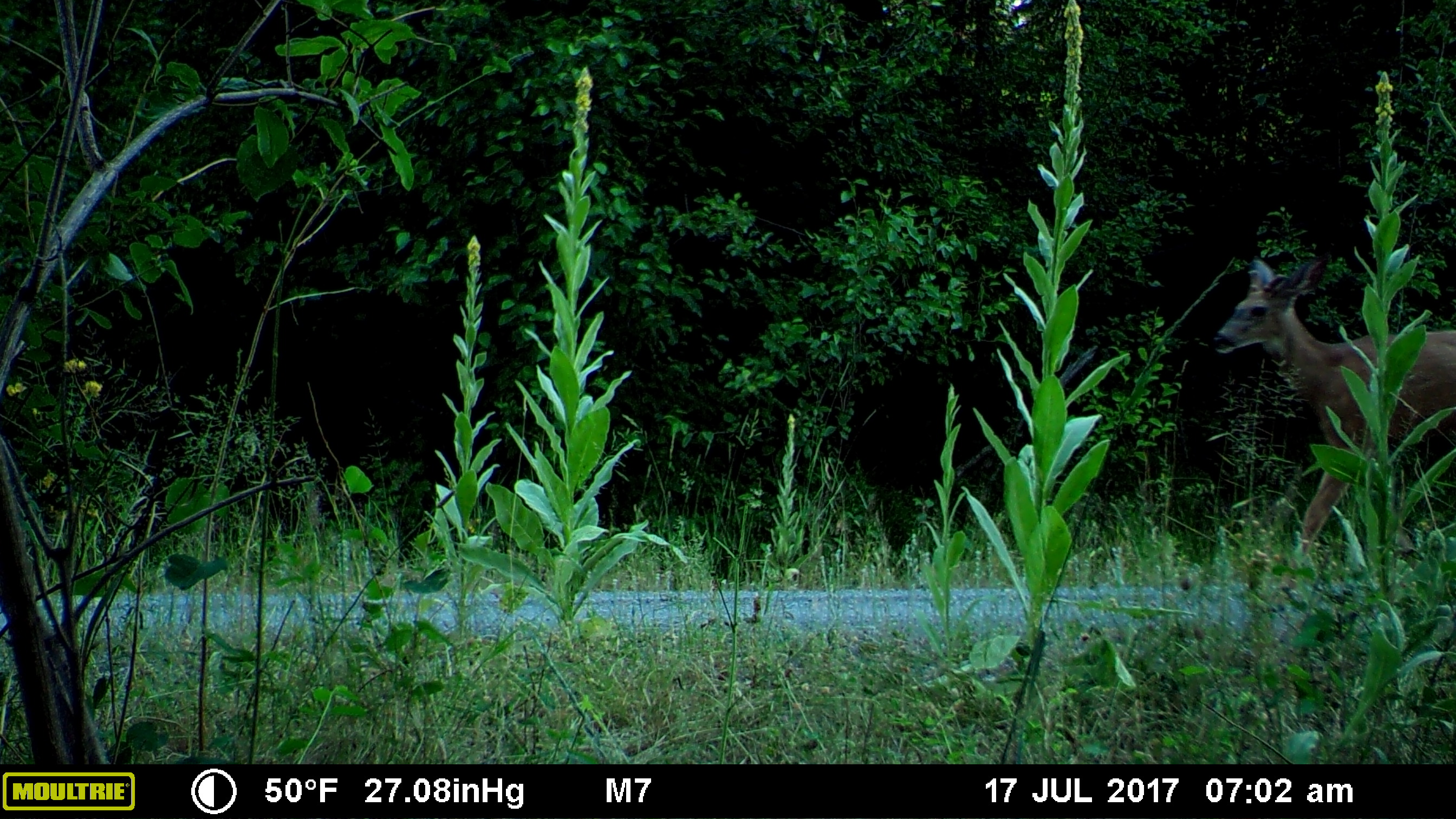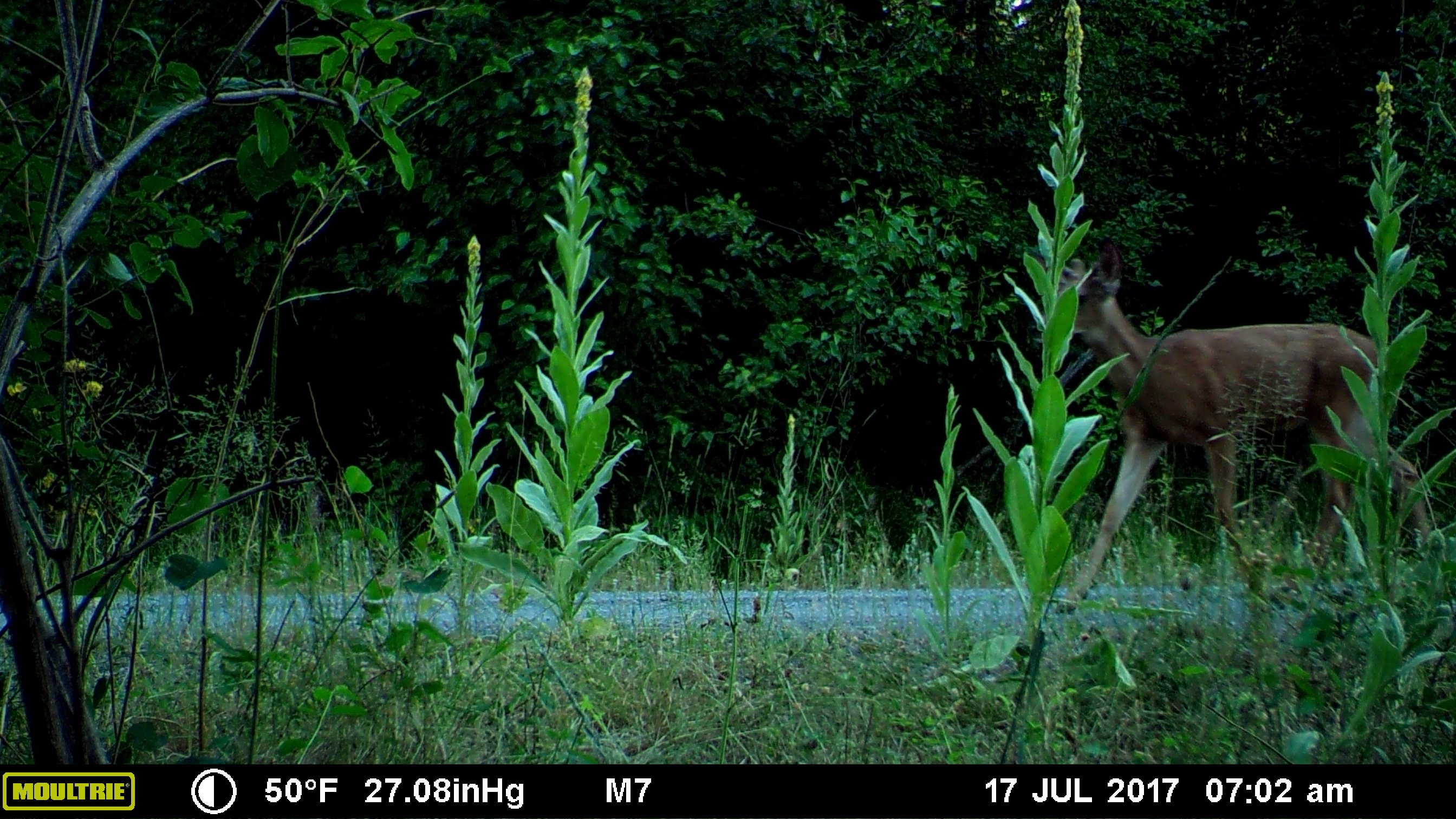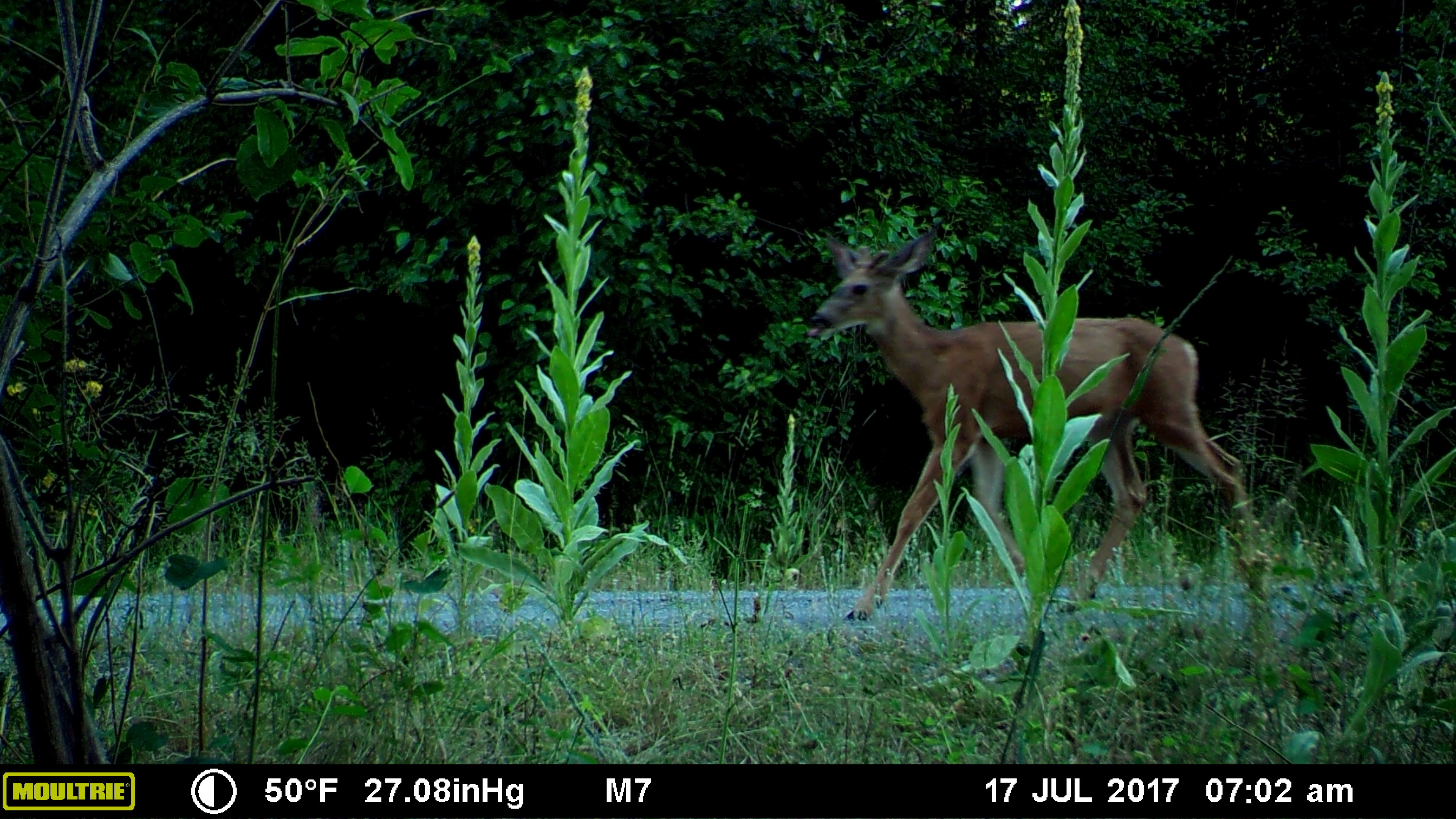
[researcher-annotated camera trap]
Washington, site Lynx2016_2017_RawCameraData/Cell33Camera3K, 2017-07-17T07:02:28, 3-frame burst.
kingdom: Animalia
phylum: Chordata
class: Mammalia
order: Artiodactyla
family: Cervidae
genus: Odocoileus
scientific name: Odocoileus hemionus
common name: mule deer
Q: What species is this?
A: Odocoileus hemionus (mule deer).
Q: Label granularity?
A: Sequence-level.